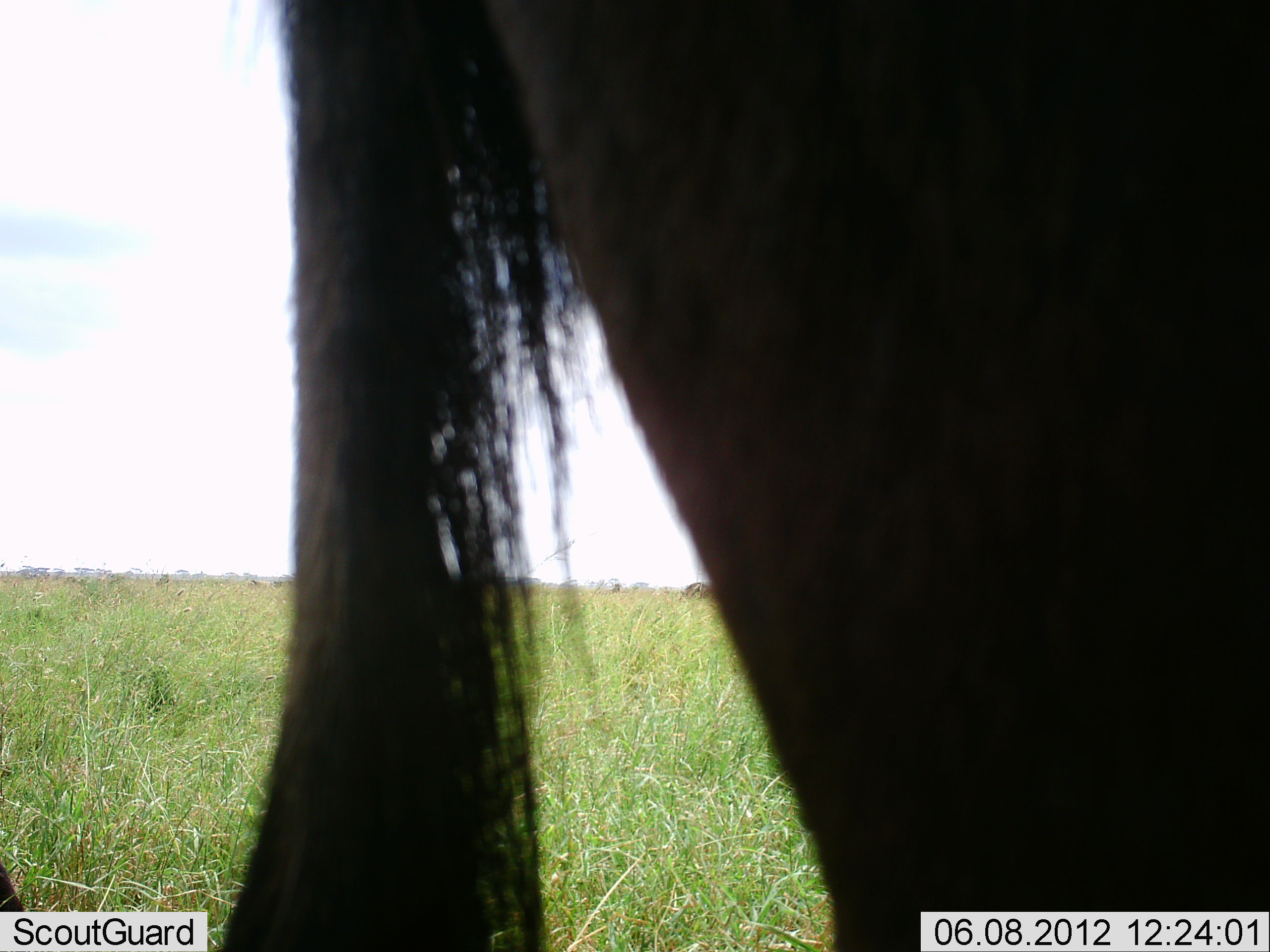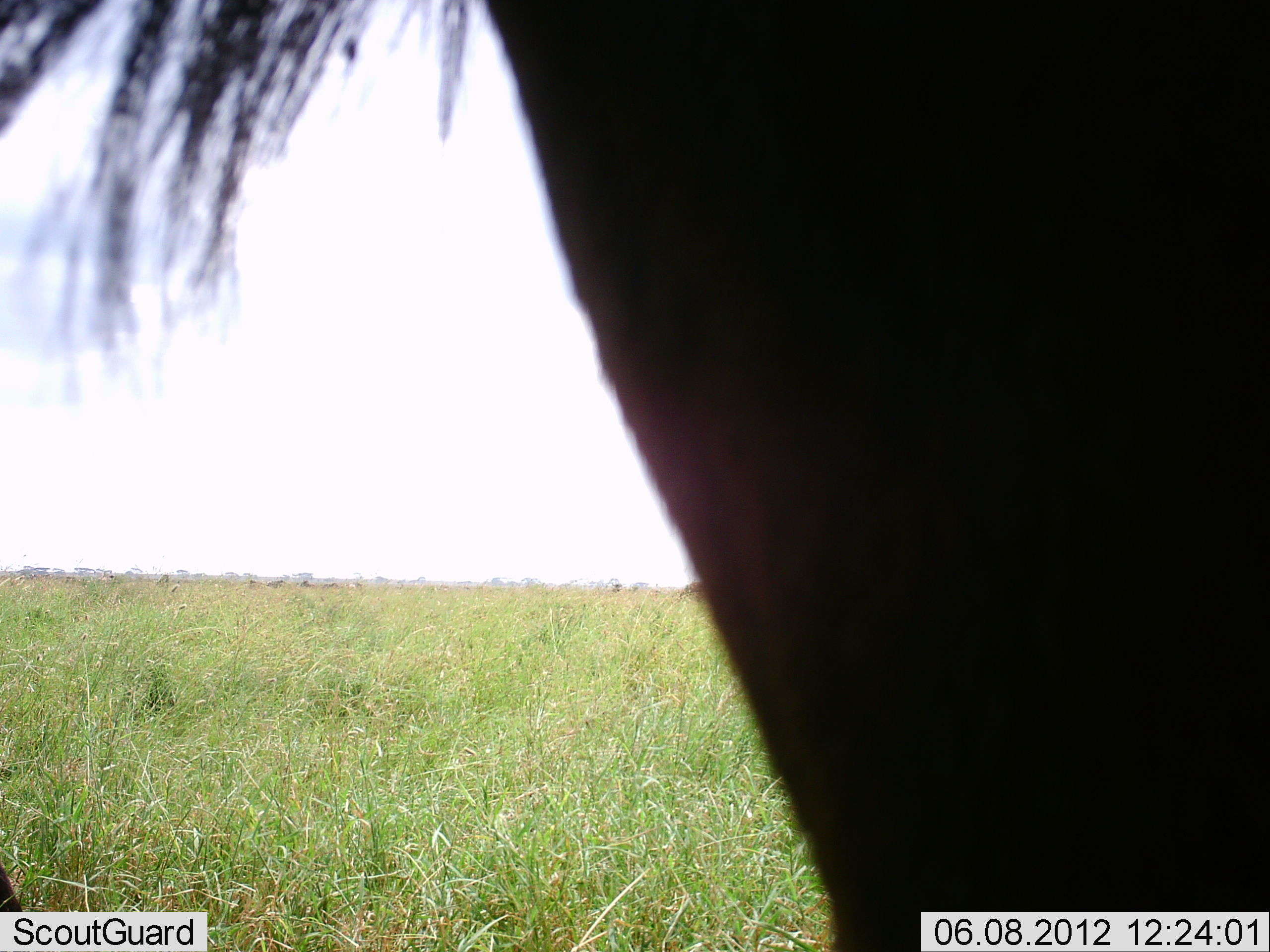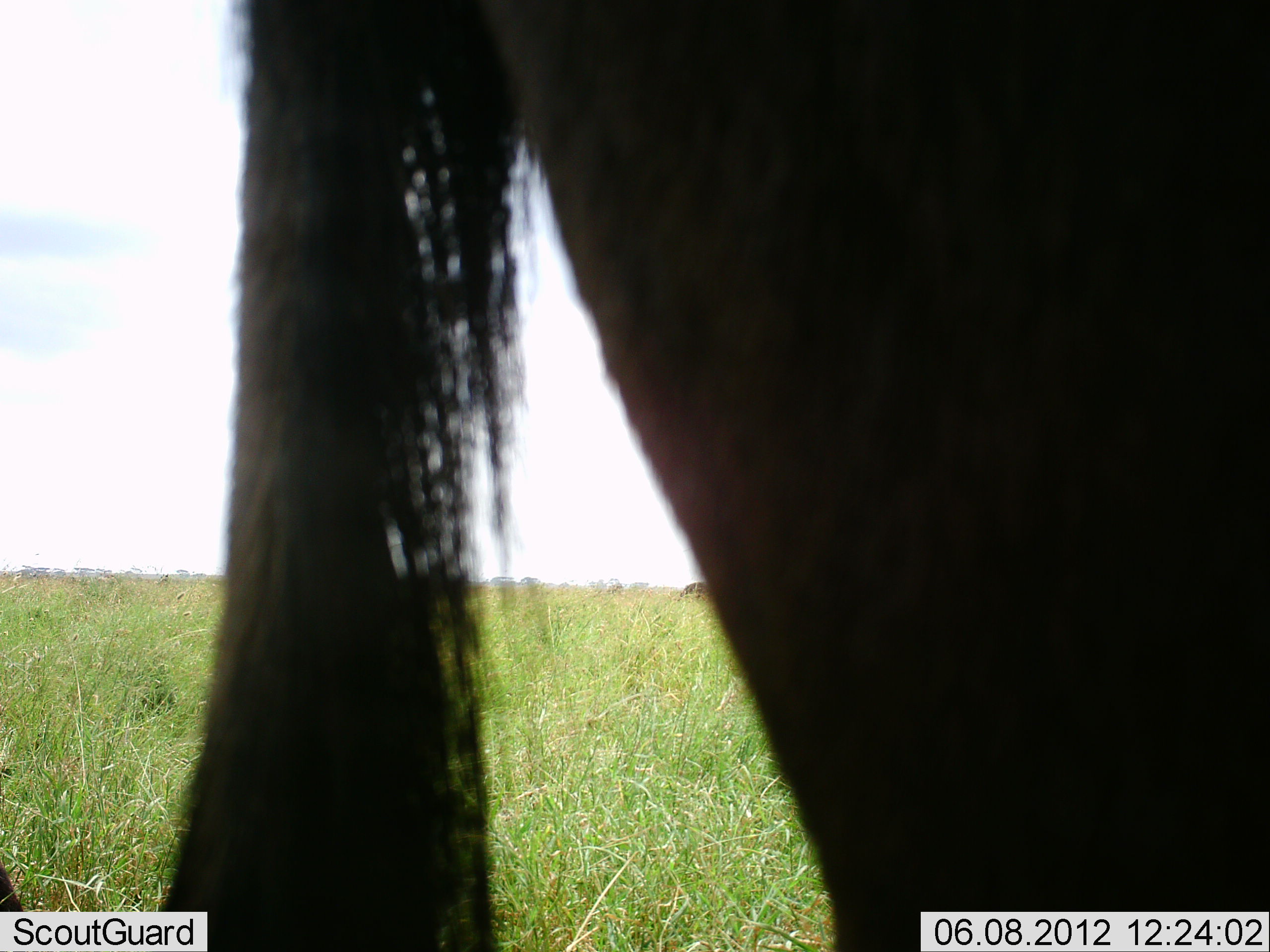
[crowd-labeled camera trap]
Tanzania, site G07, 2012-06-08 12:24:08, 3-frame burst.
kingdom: Animalia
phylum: Chordata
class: Mammalia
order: Artiodactyla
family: Bovidae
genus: Connochaetes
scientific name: Connochaetes taurinus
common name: blue wildebeest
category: wildebeest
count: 1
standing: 100%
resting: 0%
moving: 0%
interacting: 0%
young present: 0%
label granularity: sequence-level